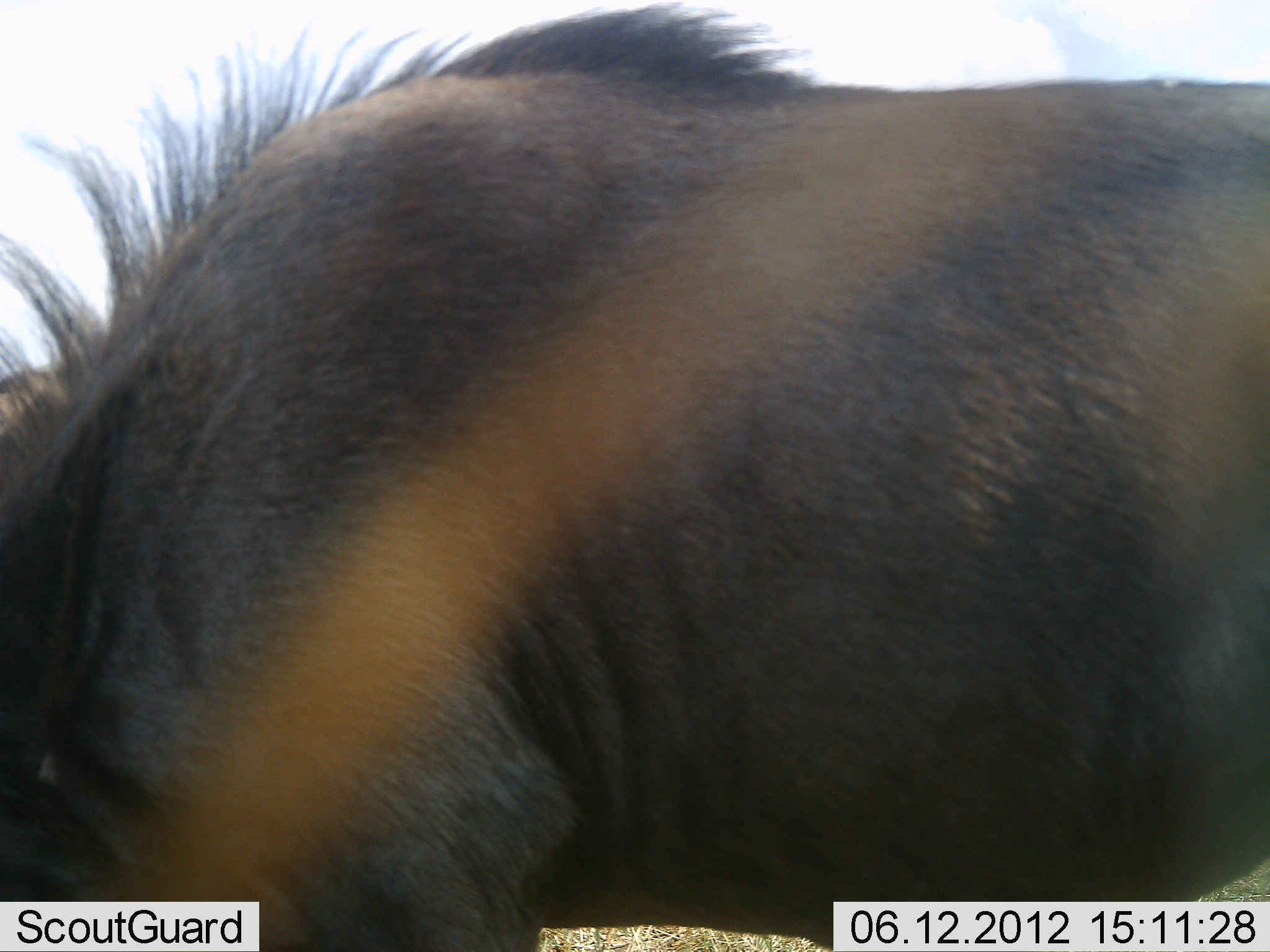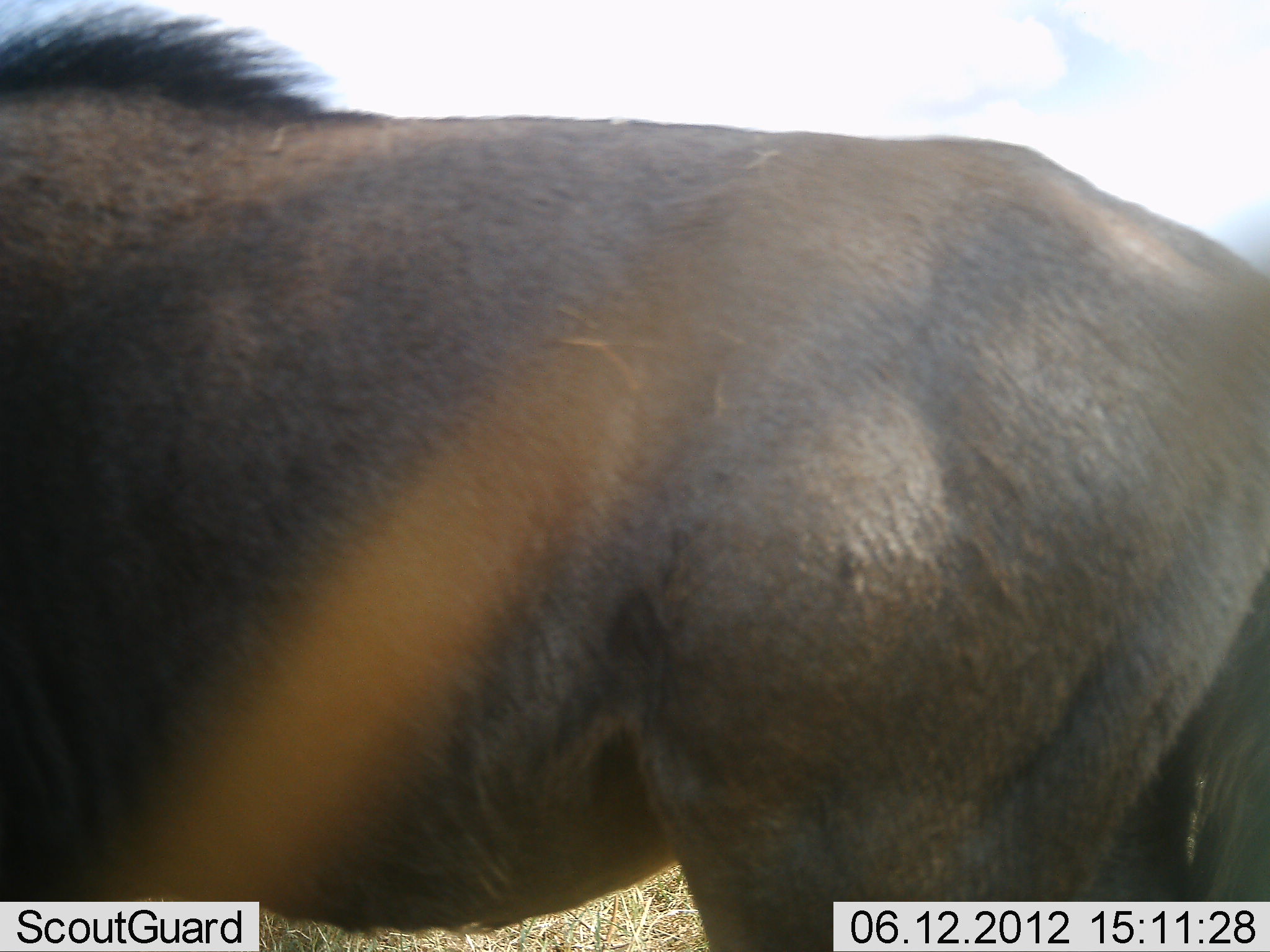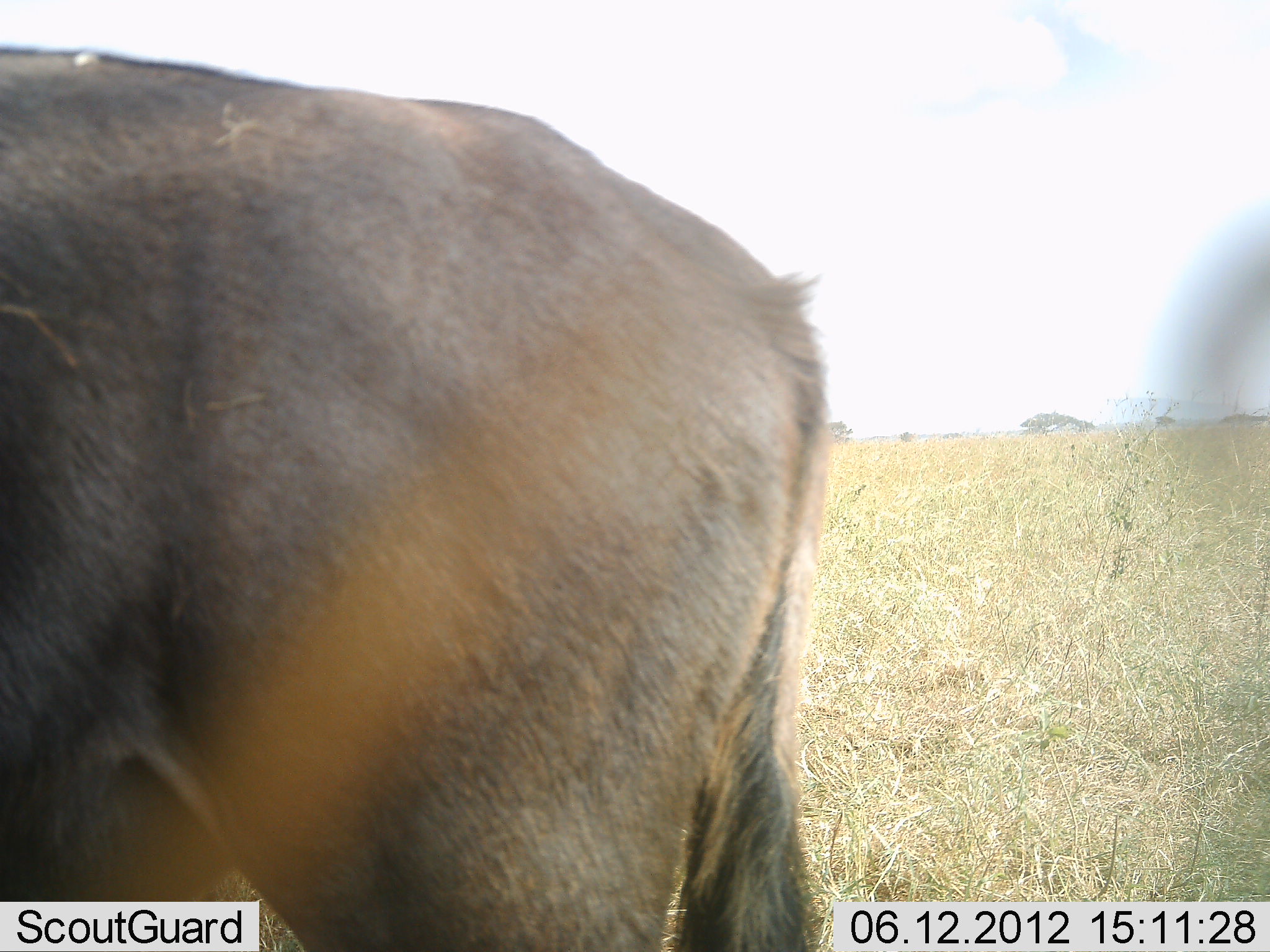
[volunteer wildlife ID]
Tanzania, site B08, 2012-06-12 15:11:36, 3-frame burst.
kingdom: Animalia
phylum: Chordata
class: Mammalia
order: Artiodactyla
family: Bovidae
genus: Connochaetes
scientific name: Connochaetes taurinus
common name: blue wildebeest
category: wildebeest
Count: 1.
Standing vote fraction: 10%.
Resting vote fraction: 0%.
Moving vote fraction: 80%.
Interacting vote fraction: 0%.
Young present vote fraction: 0%.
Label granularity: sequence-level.